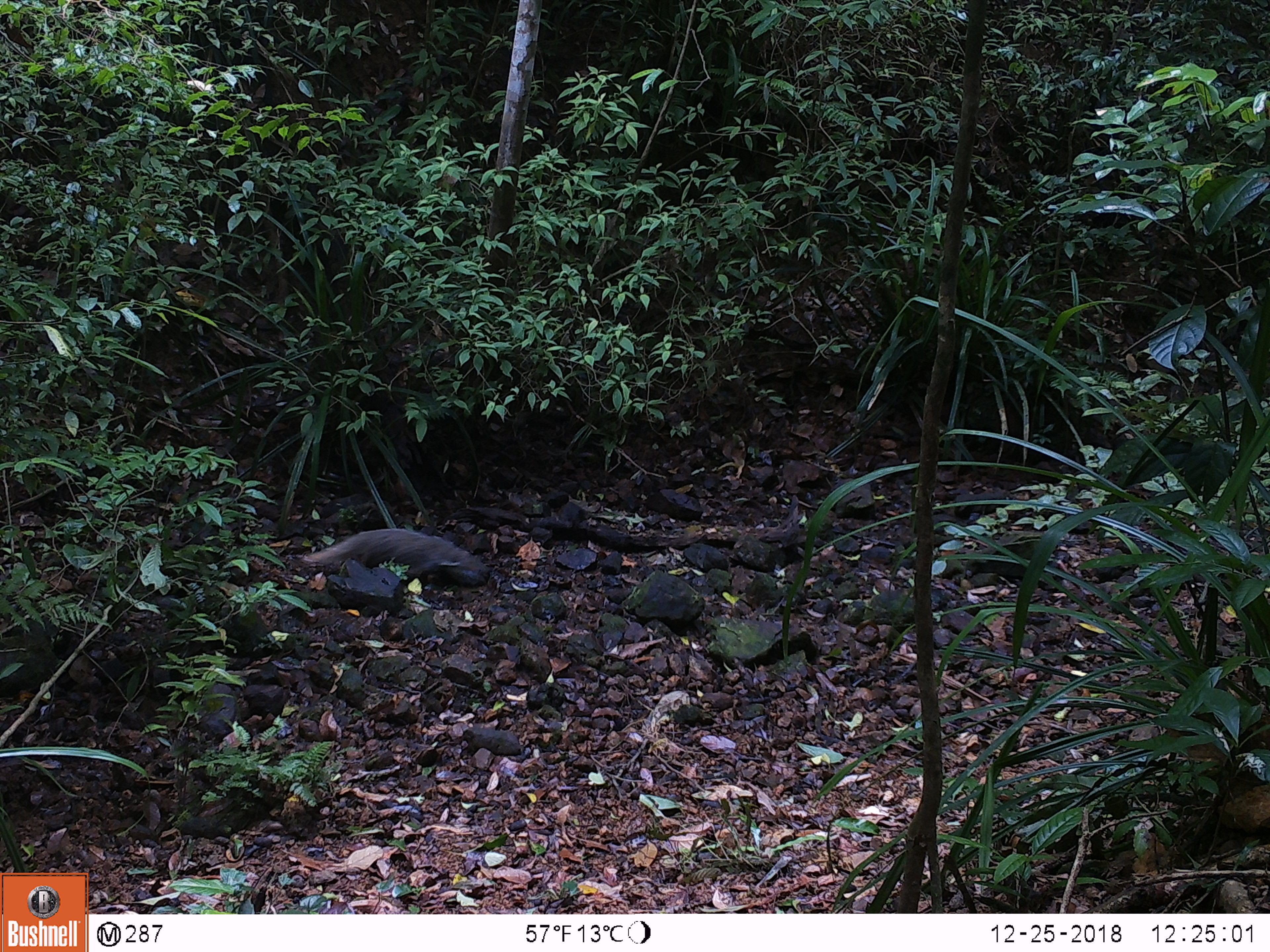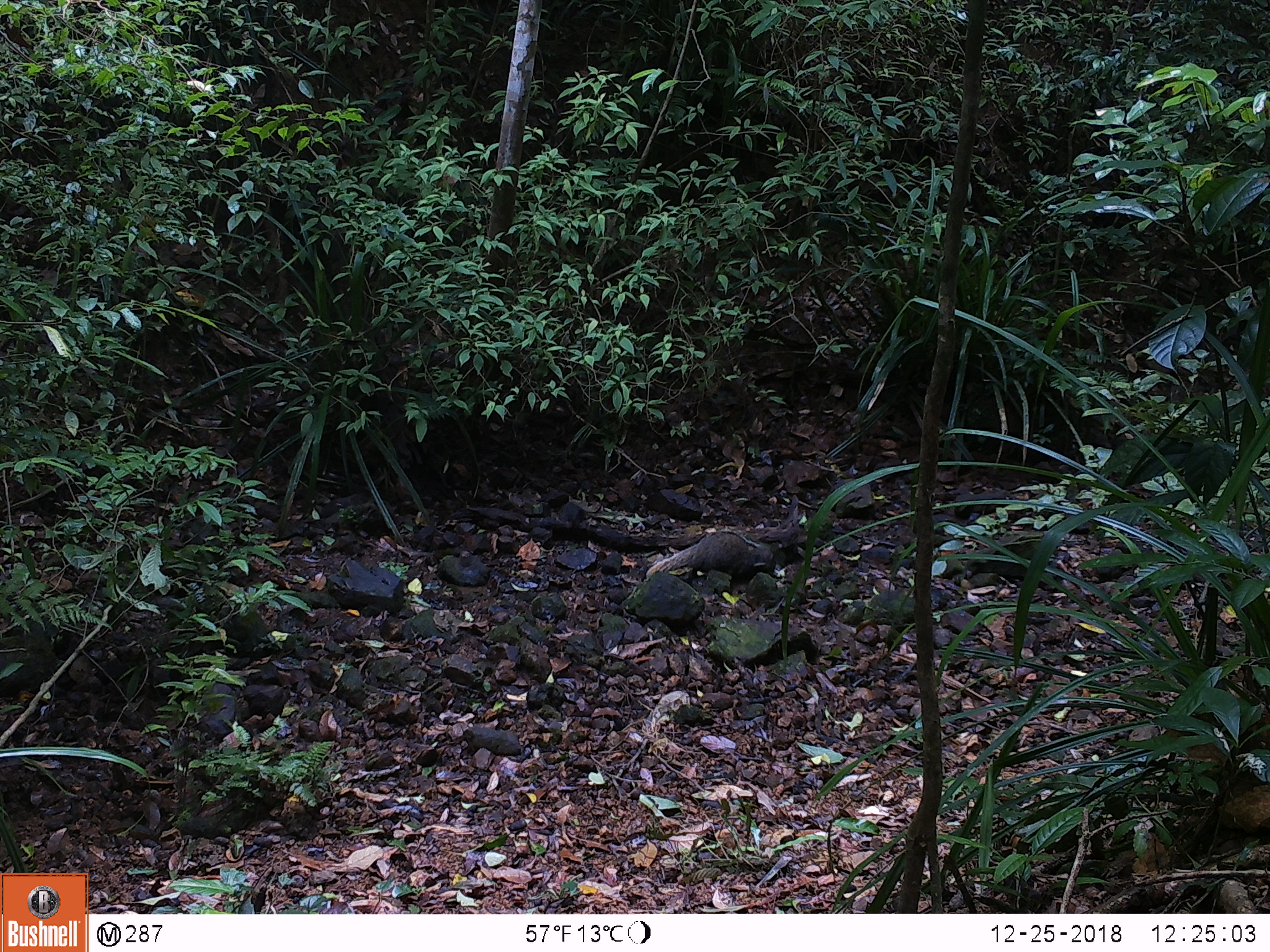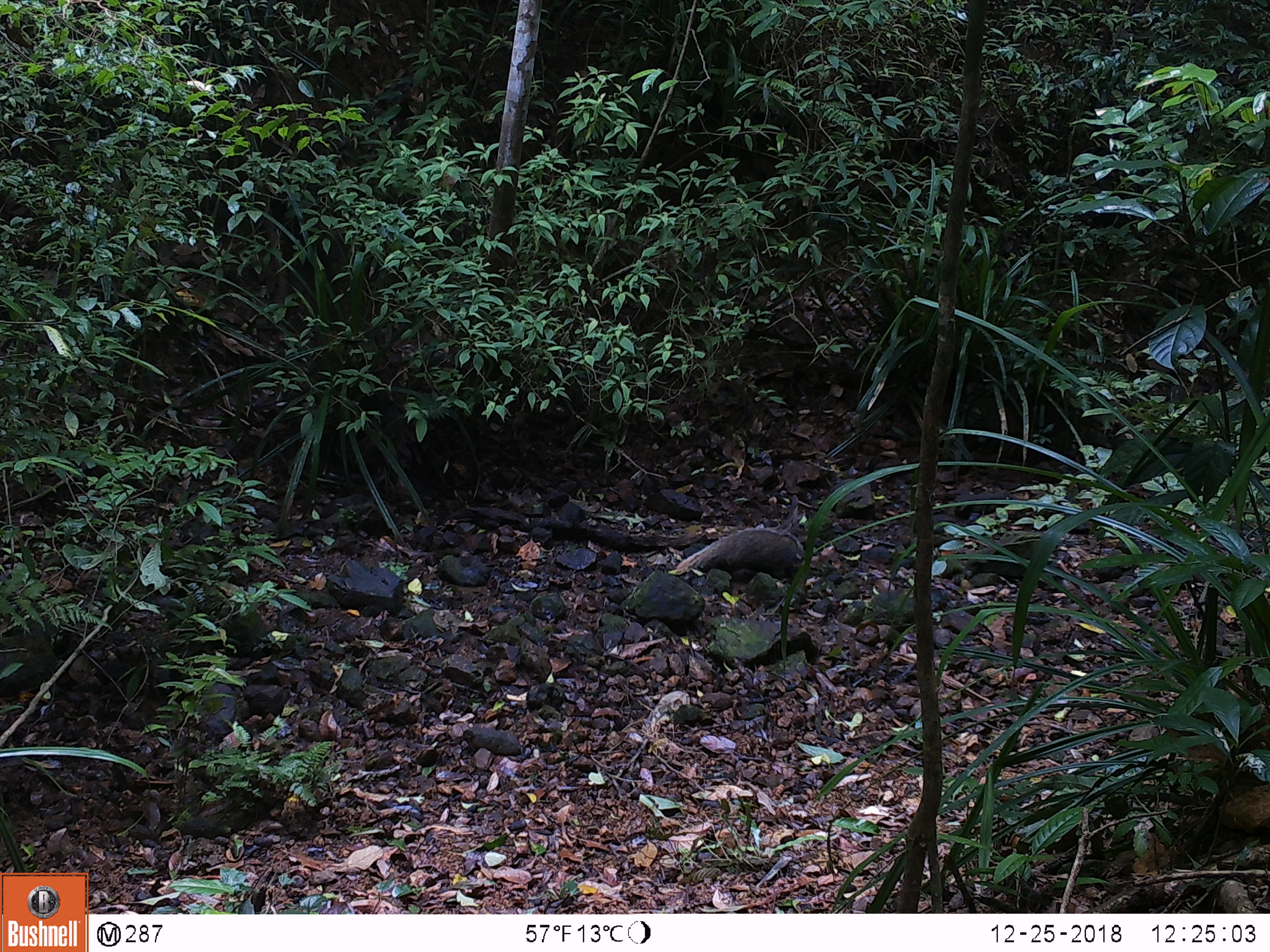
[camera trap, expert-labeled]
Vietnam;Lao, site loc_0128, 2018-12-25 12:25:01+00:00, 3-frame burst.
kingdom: Animalia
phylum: Chordata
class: Mammalia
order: Carnivora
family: Herpestidae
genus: Urva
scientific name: Urva urva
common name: crab-eating mongoose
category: crab eating mongoose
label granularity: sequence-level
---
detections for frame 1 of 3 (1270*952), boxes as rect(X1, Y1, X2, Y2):
crab eating mongoose: rect(307, 529, 486, 583)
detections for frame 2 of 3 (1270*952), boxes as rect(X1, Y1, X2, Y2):
crab eating mongoose: rect(645, 531, 776, 581)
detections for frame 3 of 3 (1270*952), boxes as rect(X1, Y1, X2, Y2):
crab eating mongoose: rect(677, 528, 806, 579)